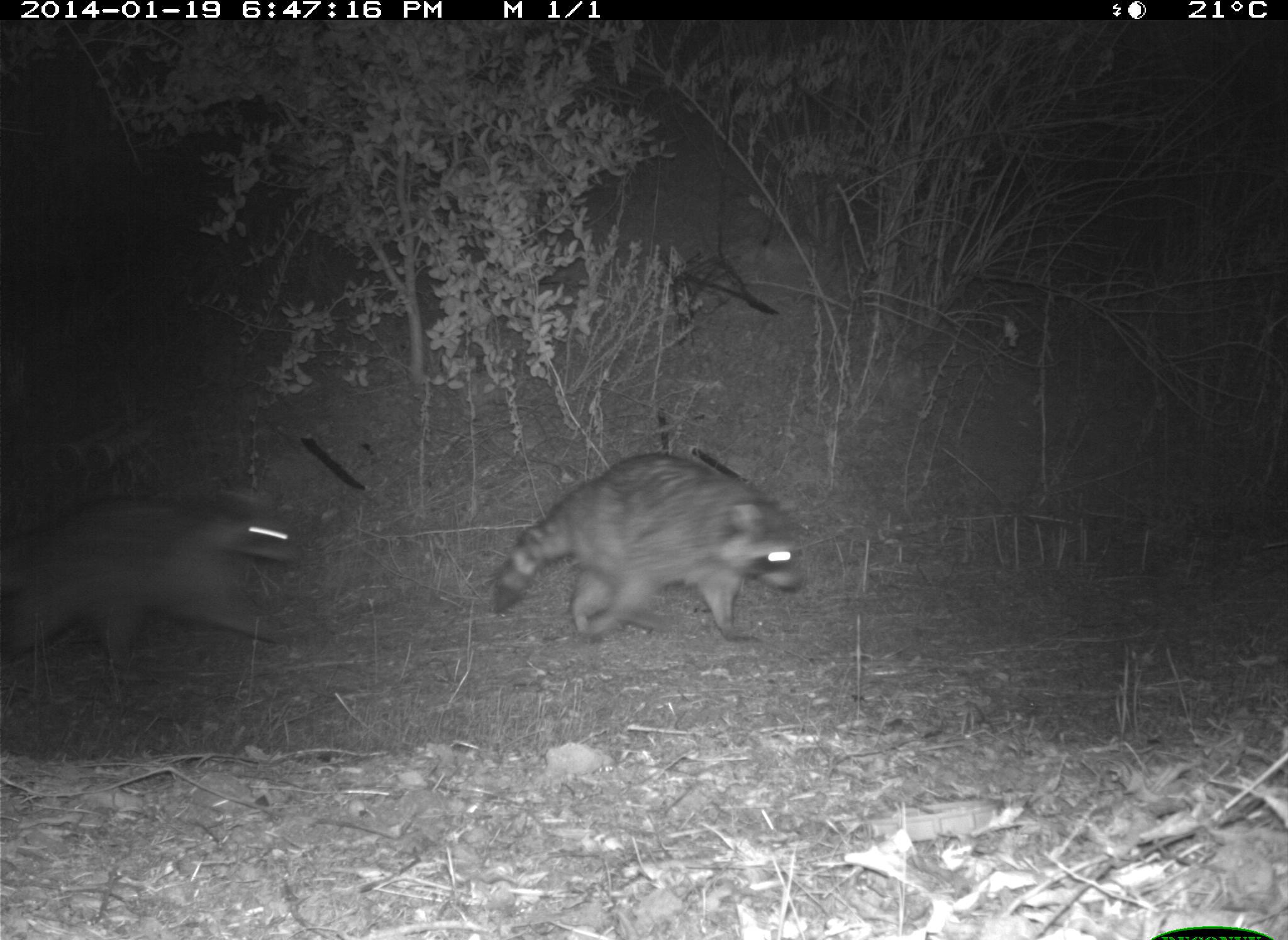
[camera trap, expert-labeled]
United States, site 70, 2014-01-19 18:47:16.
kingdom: Animalia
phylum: Chordata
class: Mammalia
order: Carnivora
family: Procyonidae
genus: Procyon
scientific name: Procyon lotor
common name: raccoon